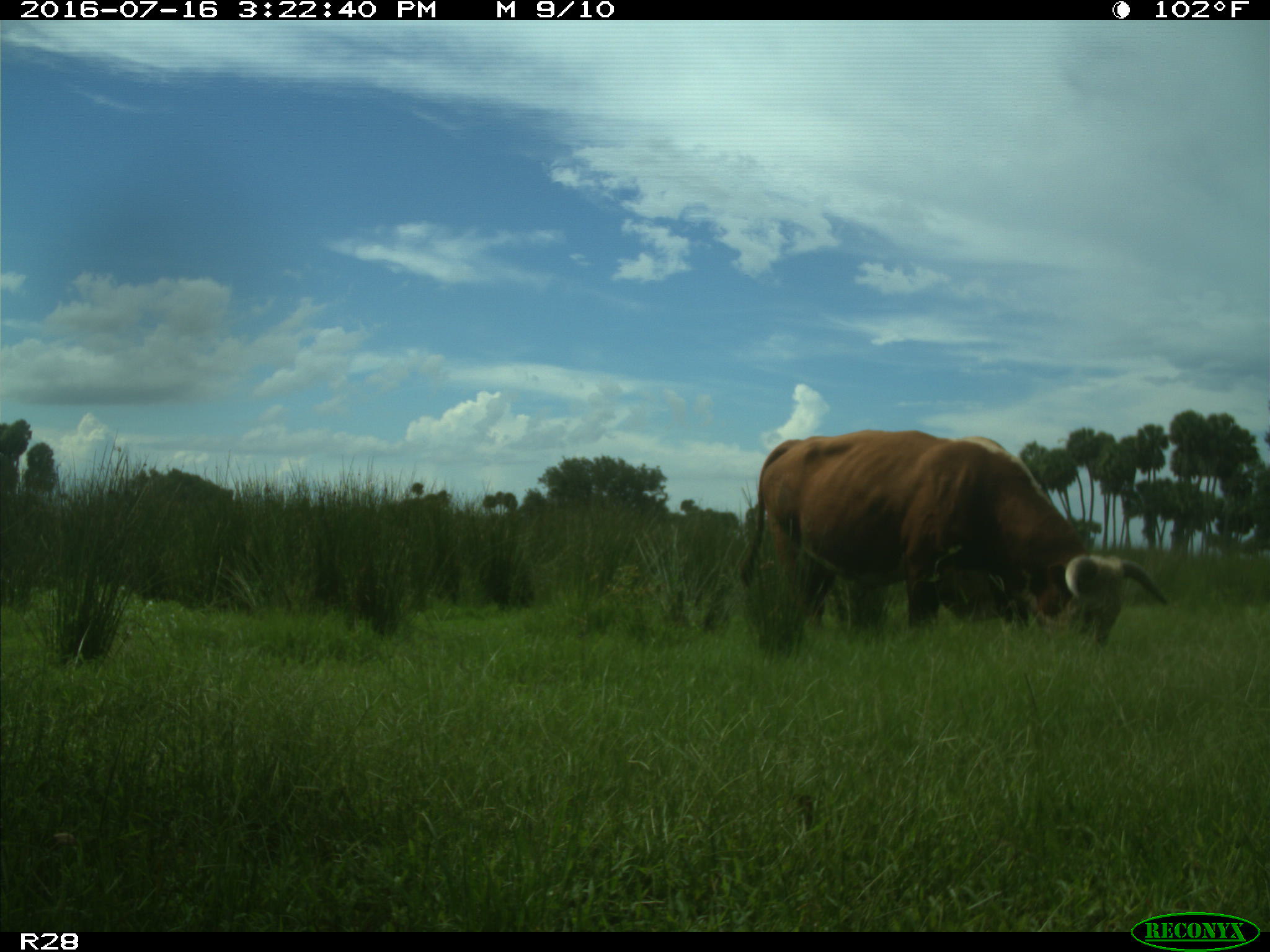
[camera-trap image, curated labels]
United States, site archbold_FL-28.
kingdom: Animalia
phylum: Chordata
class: Mammalia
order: Artiodactyla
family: Bovidae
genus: Bos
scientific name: Bos taurus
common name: domestic cow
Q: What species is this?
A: Bos taurus (domestic cow).